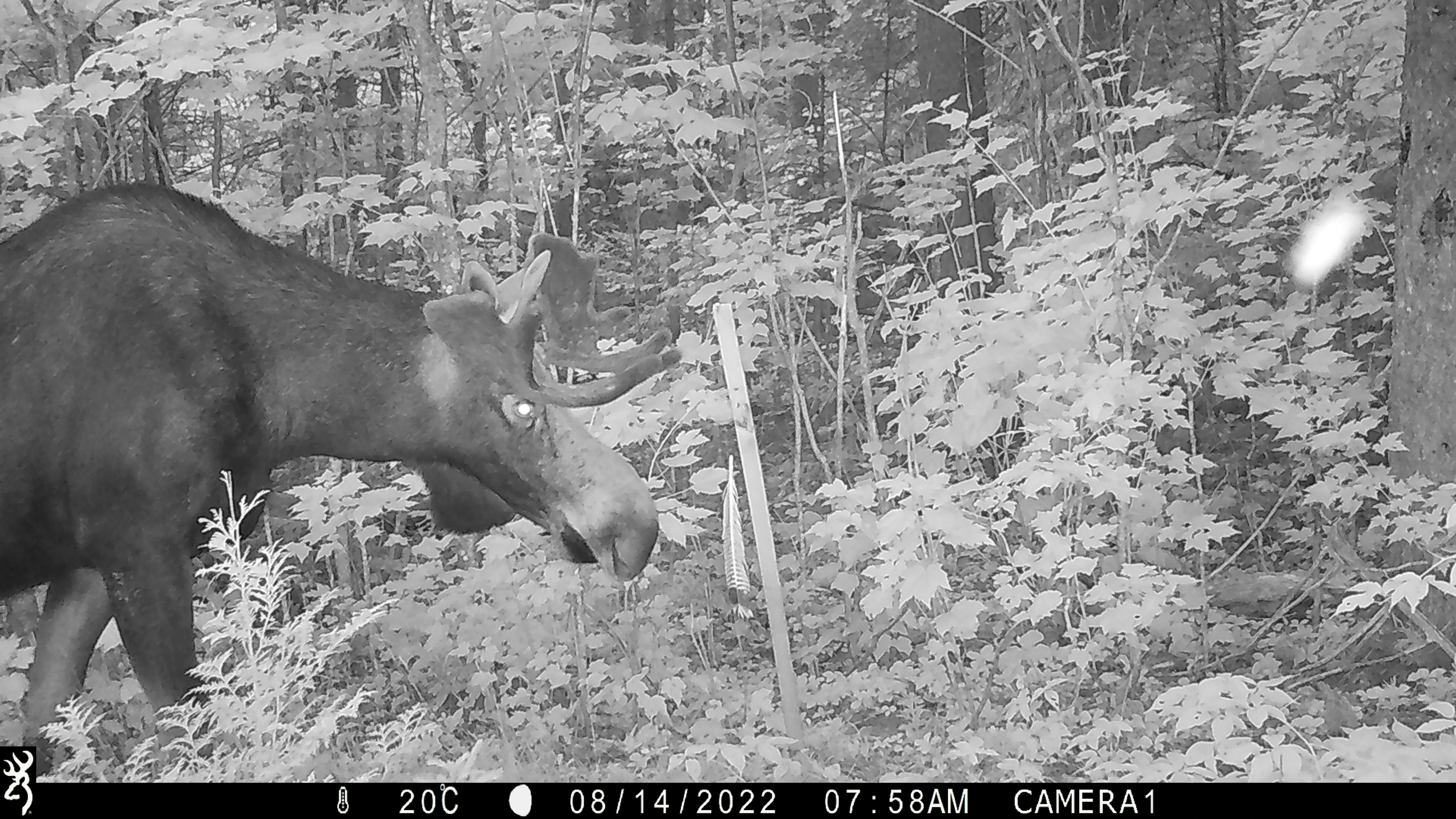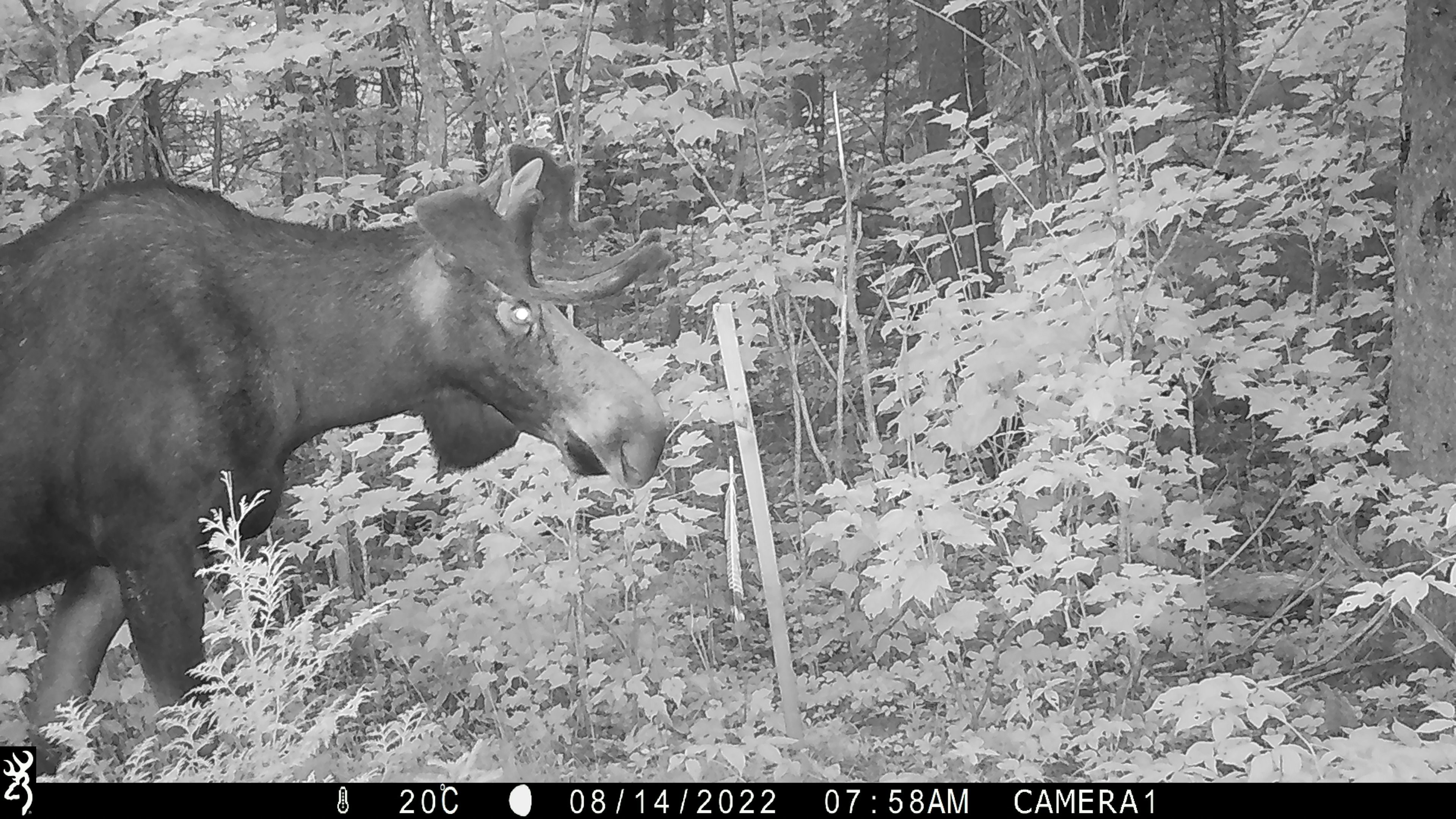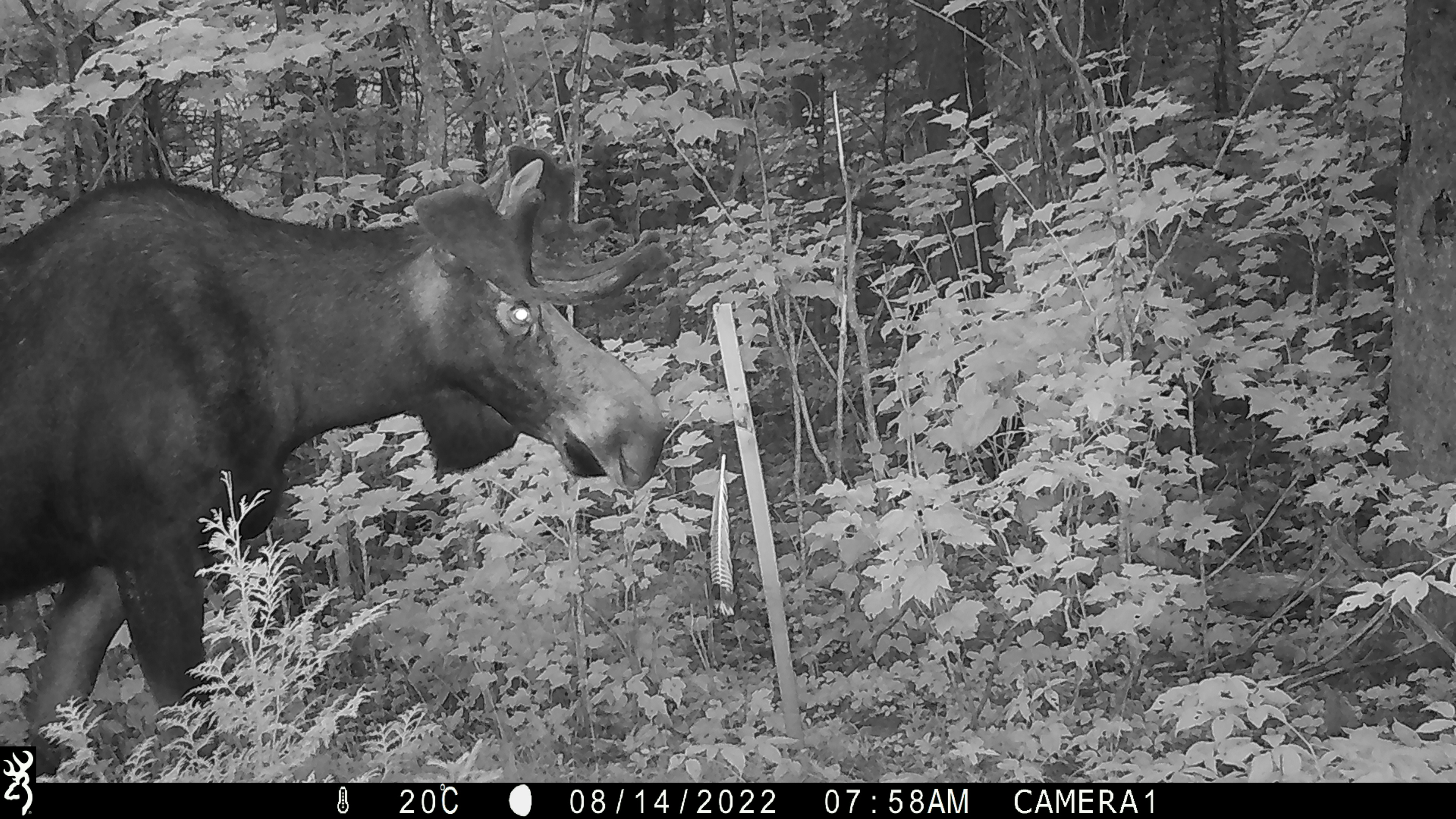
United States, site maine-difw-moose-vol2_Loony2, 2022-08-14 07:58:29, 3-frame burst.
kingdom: Animalia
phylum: Chordata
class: Mammalia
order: Artiodactyla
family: Cervidae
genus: Alces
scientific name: Alces alces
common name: moose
Moose (Alces alces).